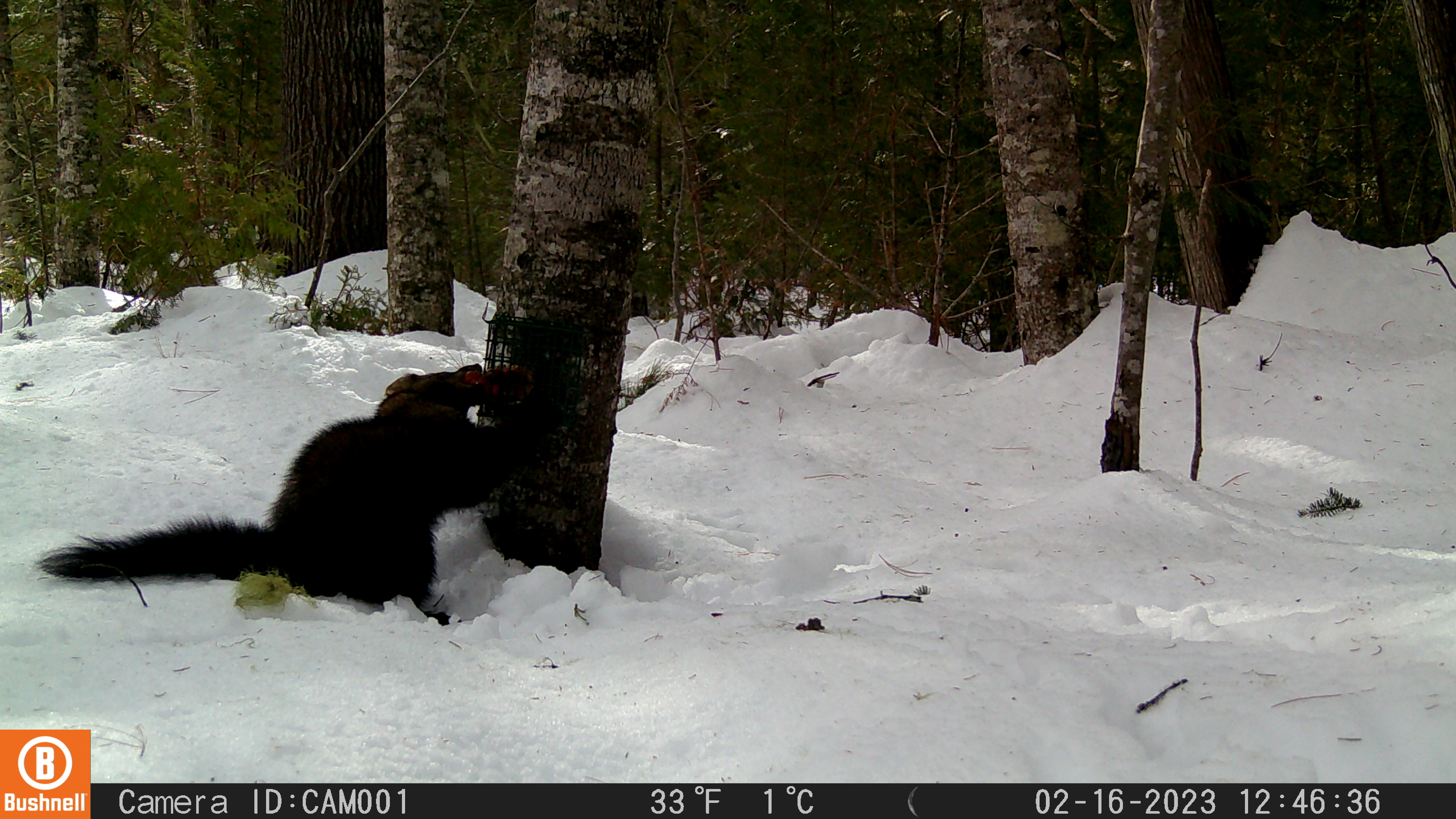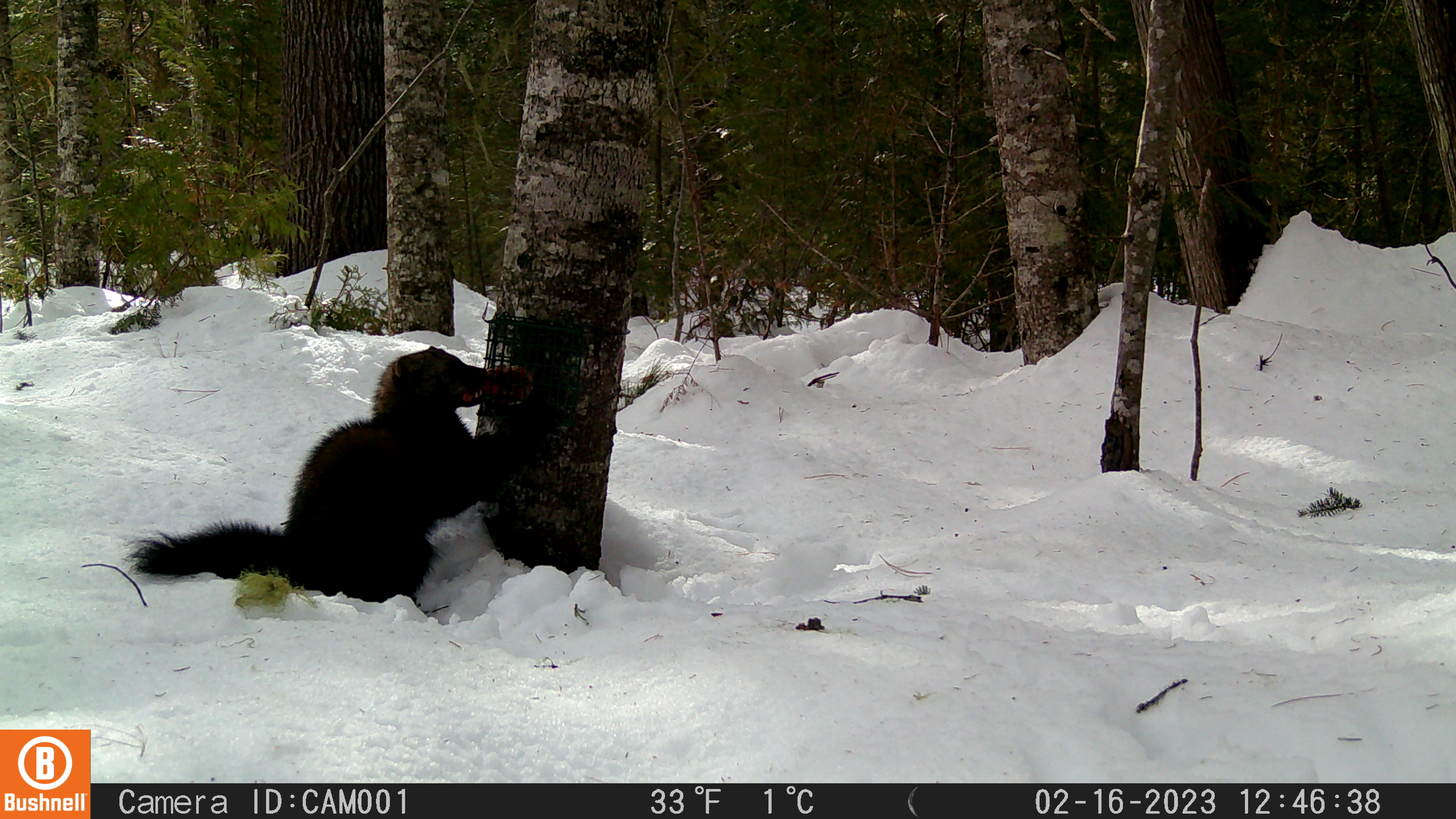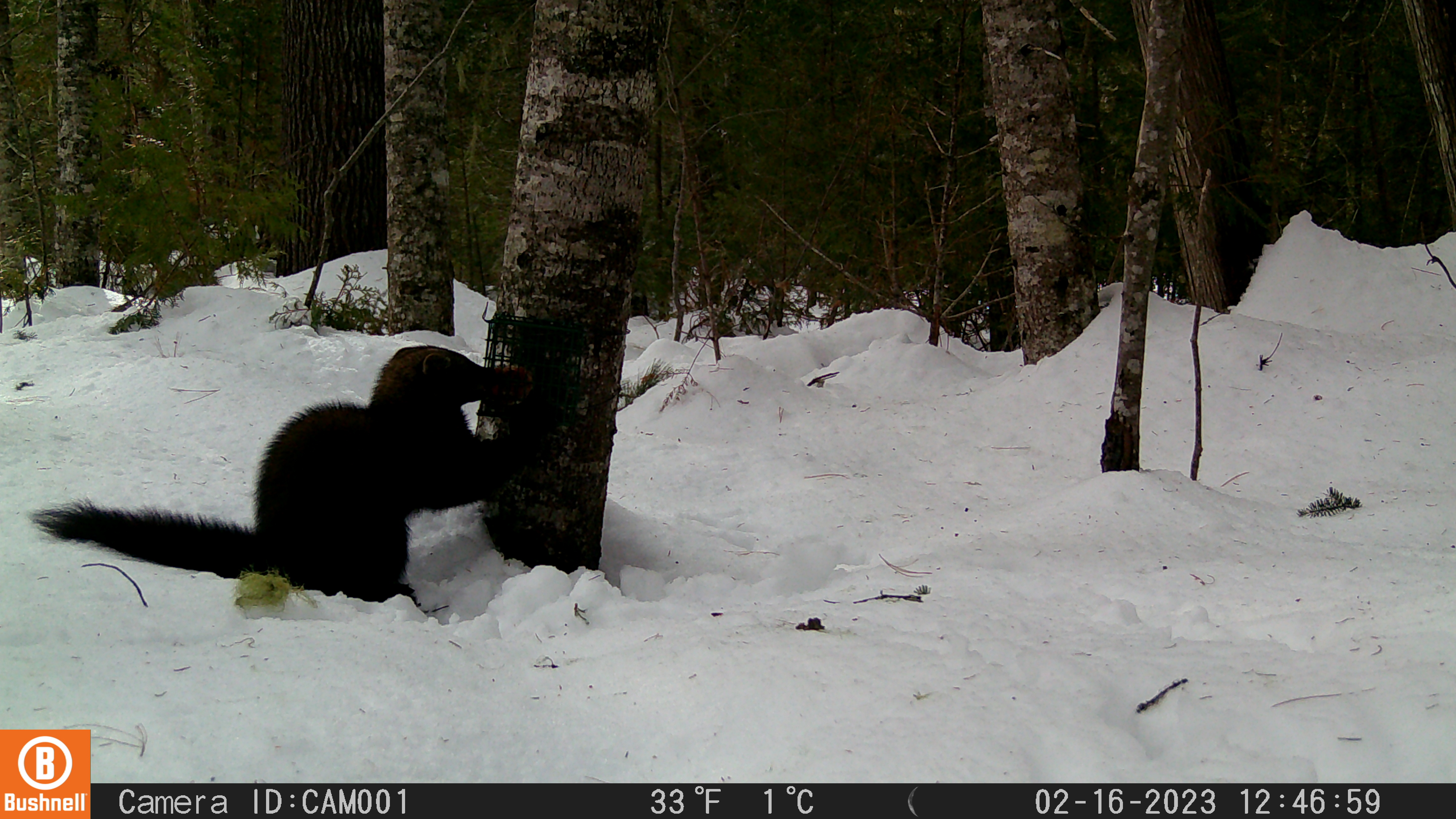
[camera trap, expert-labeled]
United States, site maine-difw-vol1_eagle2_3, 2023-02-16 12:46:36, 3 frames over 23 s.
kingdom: Animalia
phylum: Chordata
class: Mammalia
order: Carnivora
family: Mustelidae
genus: Pekania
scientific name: Pekania pennanti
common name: fisher